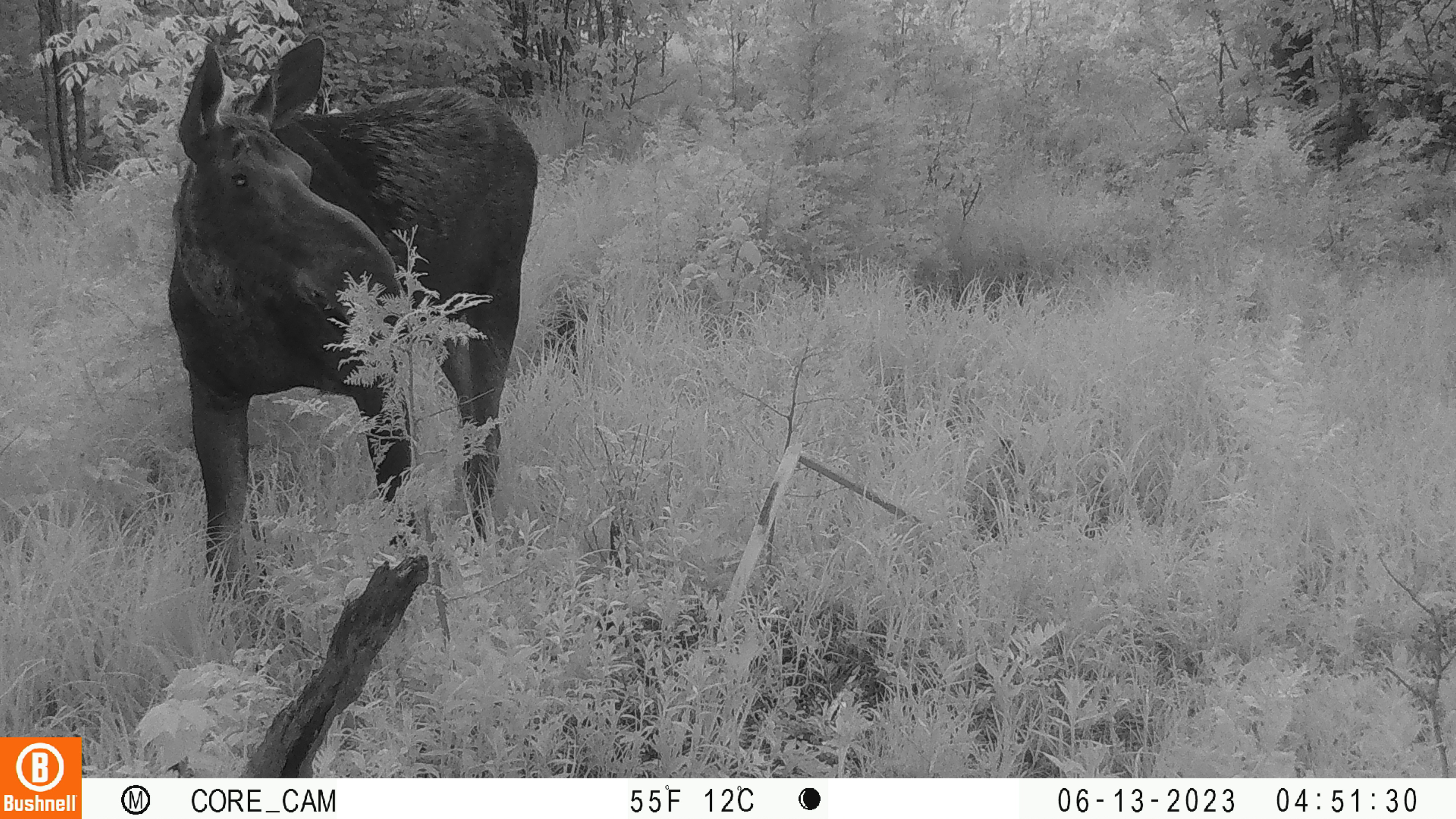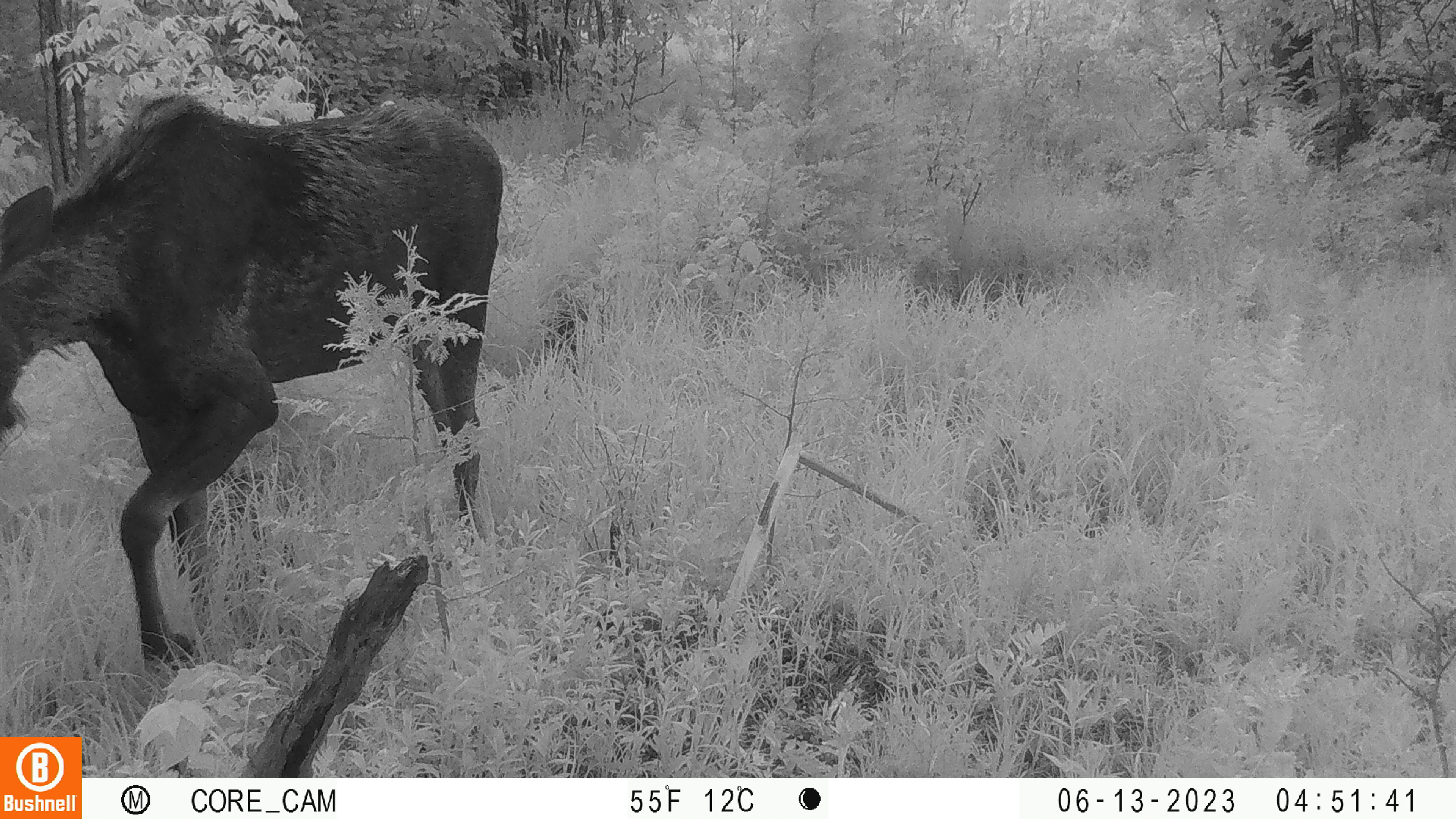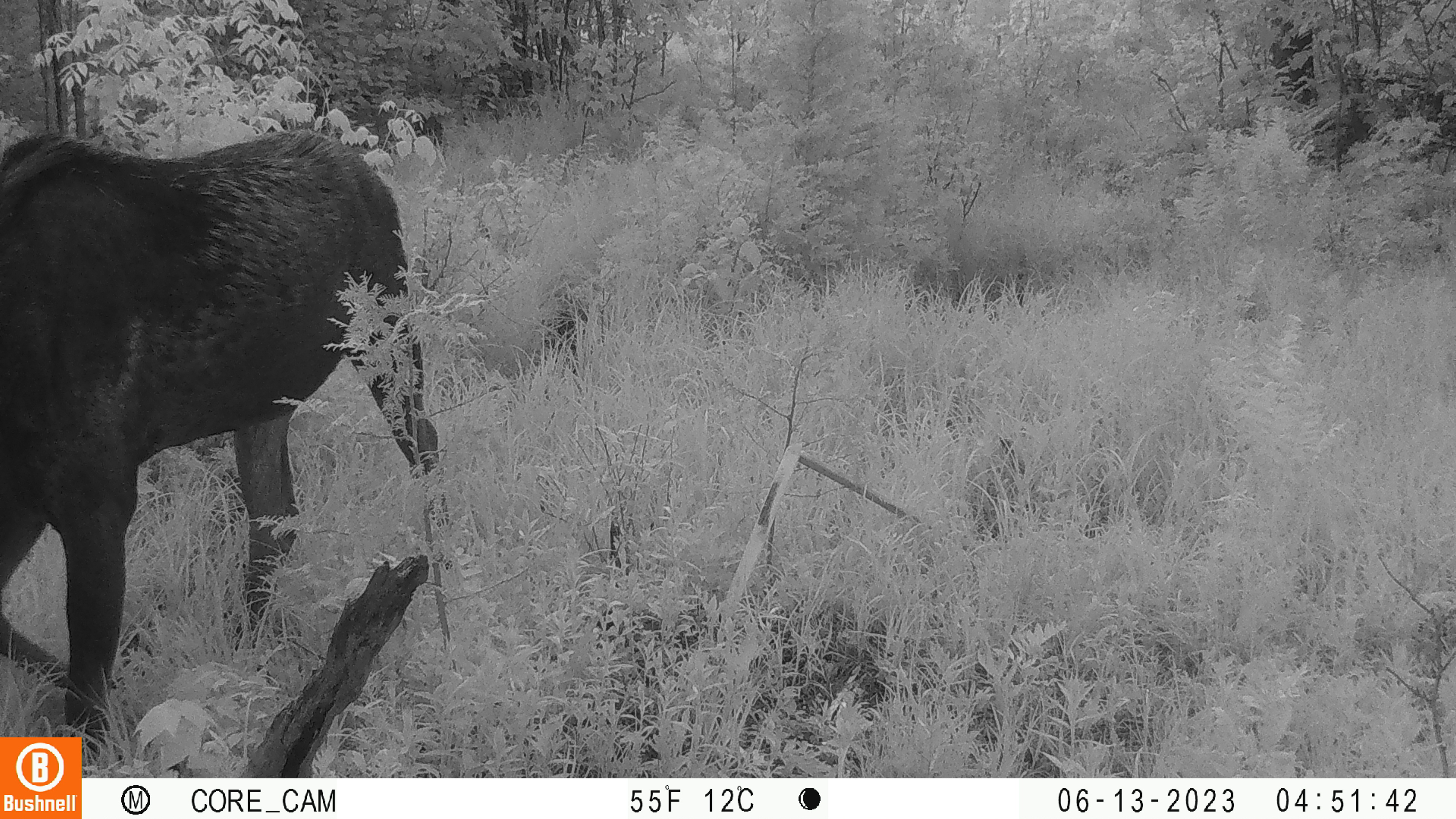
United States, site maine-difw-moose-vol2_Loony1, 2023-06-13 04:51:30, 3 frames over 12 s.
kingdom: Animalia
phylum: Chordata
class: Mammalia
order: Artiodactyla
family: Cervidae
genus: Alces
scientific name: Alces alces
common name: moose